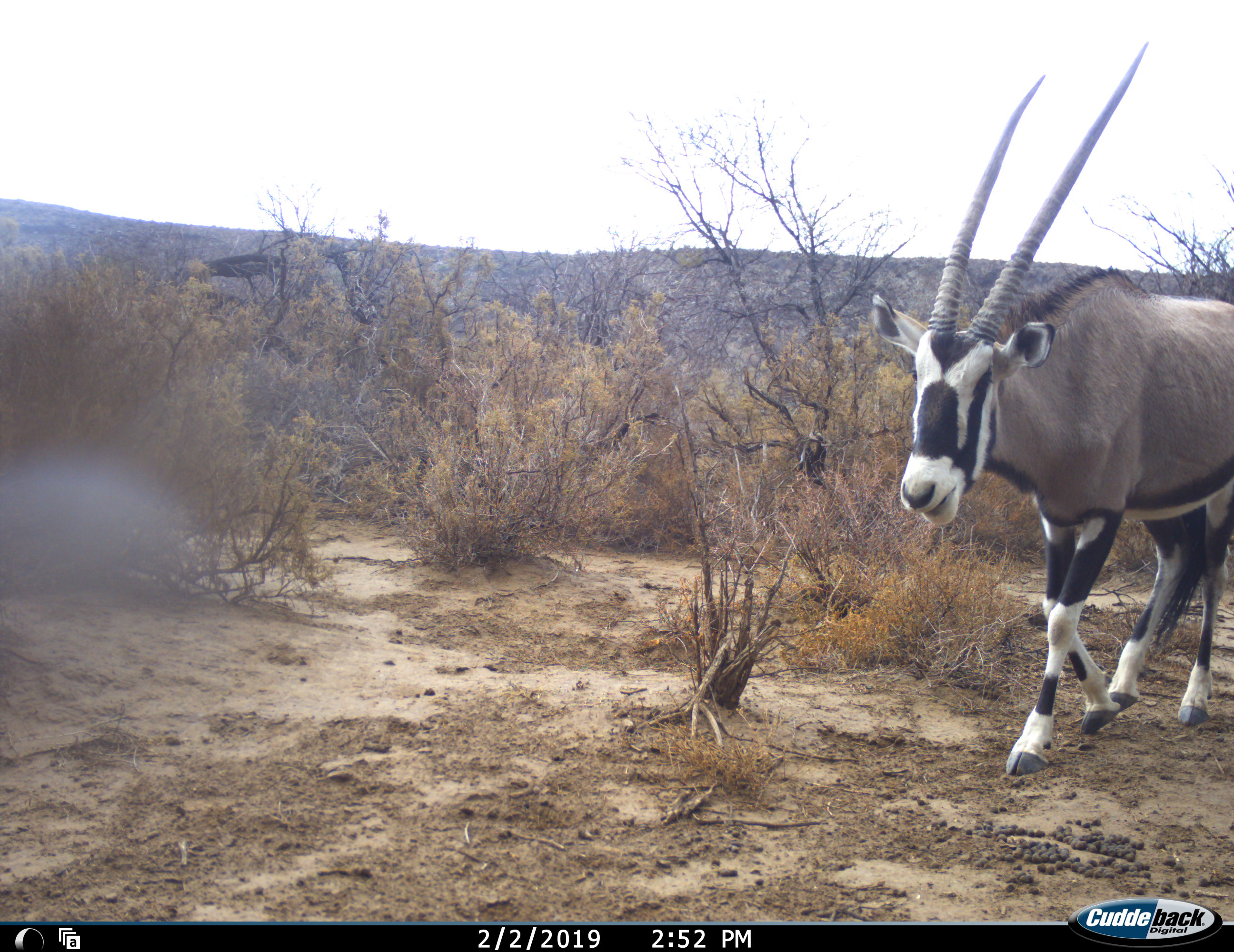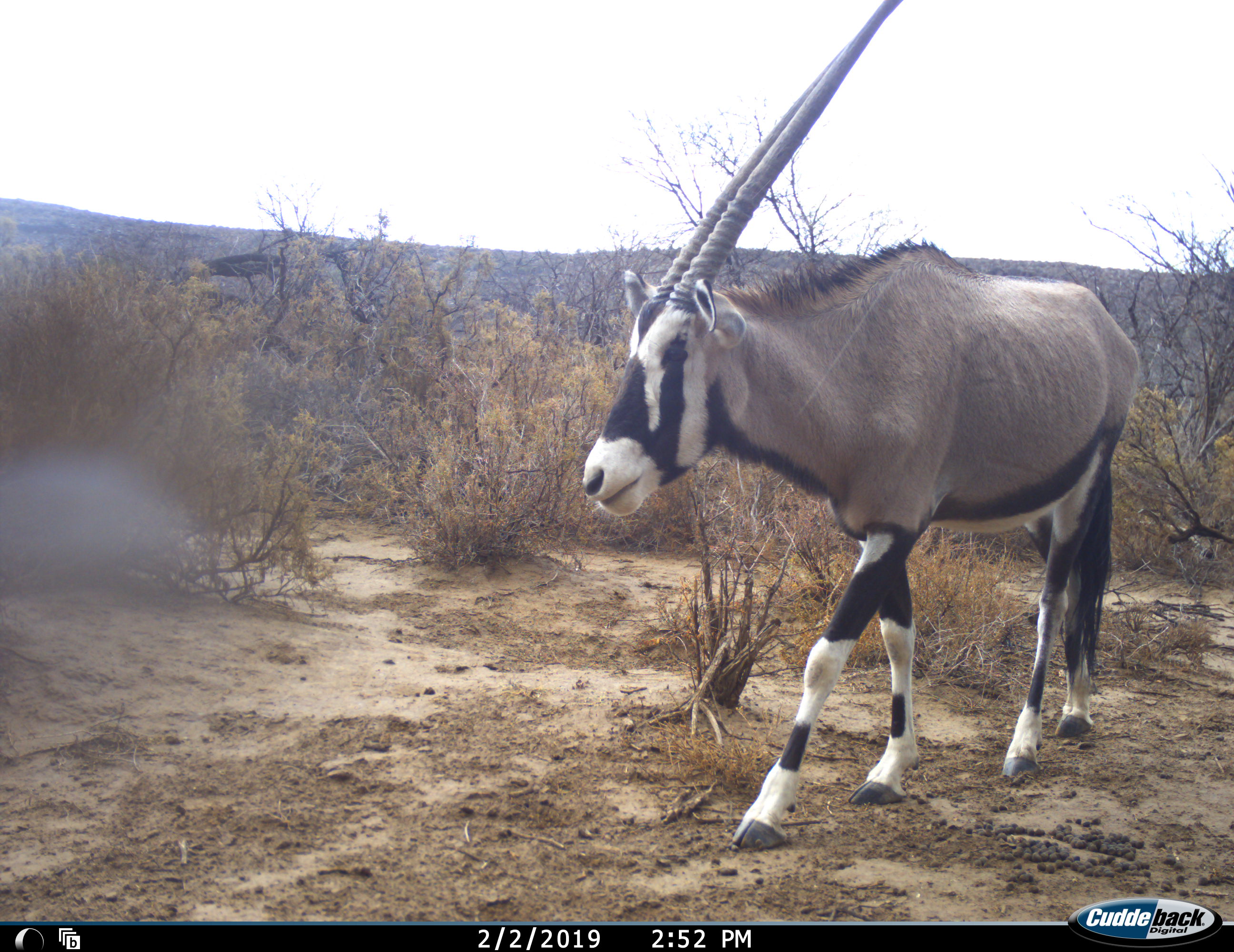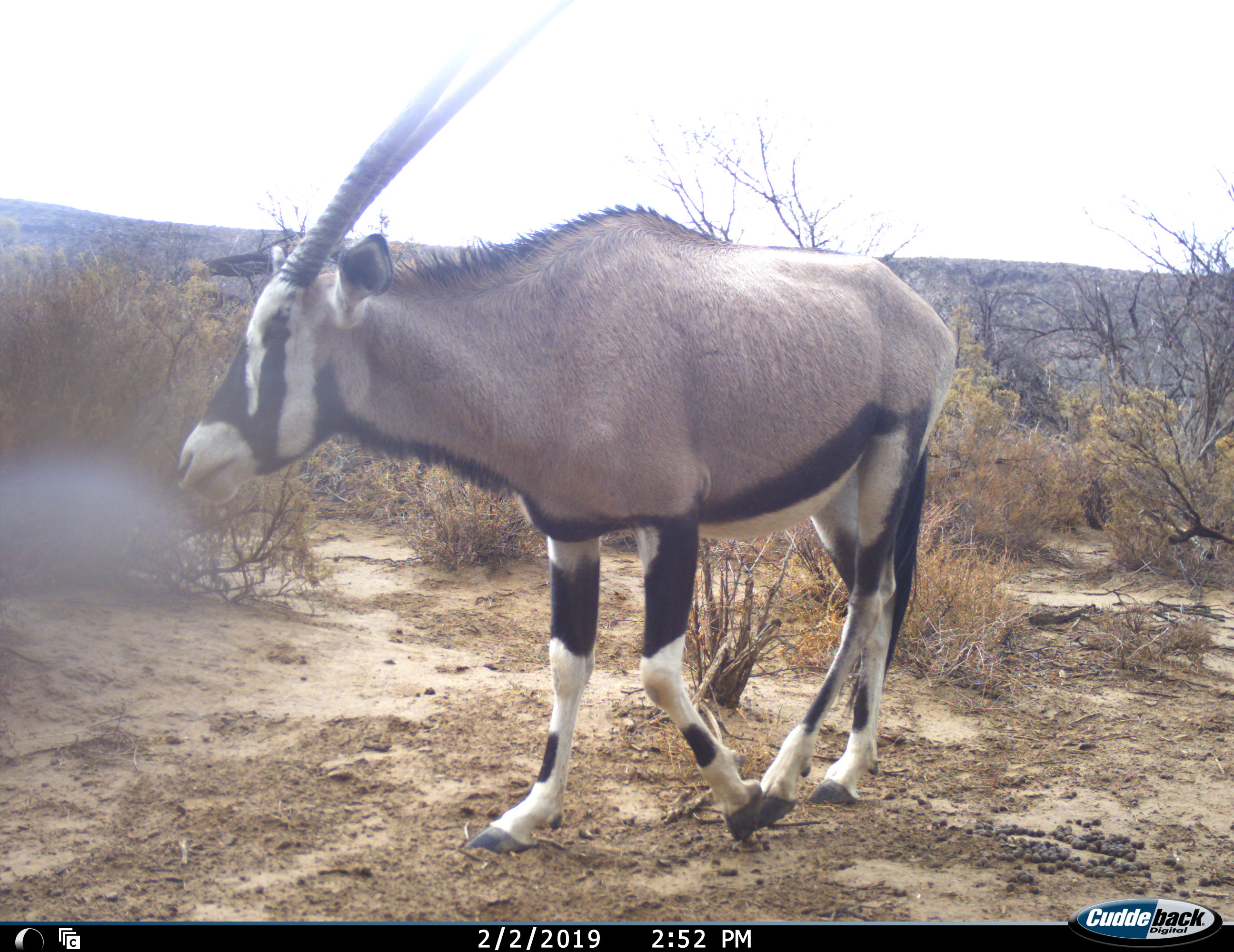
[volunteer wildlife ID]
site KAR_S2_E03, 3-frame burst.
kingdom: Animalia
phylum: Chordata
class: Mammalia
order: Artiodactyla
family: Bovidae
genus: Oryx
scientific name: Oryx gazella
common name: gemsbok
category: oryx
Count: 1.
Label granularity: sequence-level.